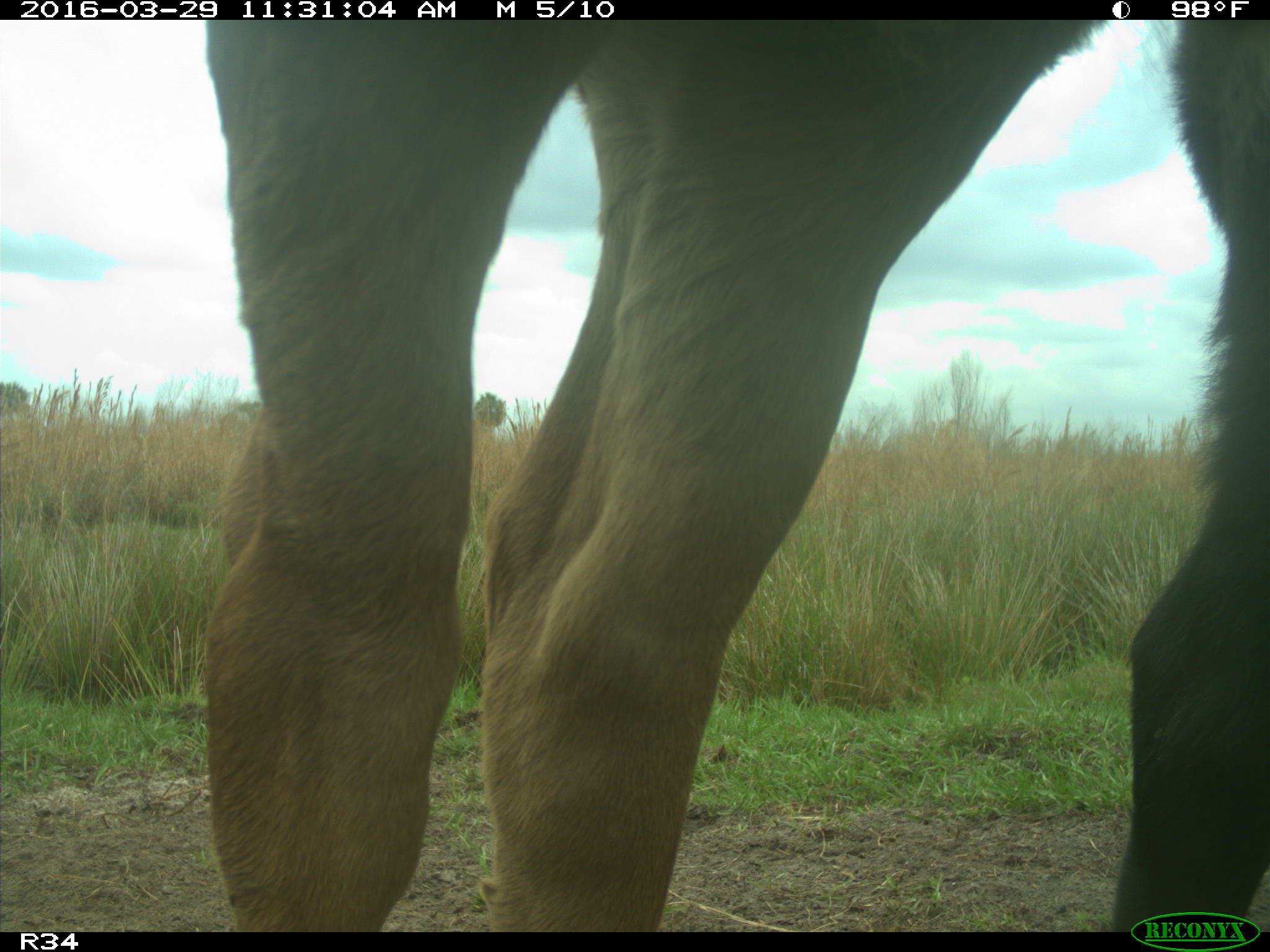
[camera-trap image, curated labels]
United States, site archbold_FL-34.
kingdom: Animalia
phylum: Chordata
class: Mammalia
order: Artiodactyla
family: Bovidae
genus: Bos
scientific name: Bos taurus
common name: domestic cow